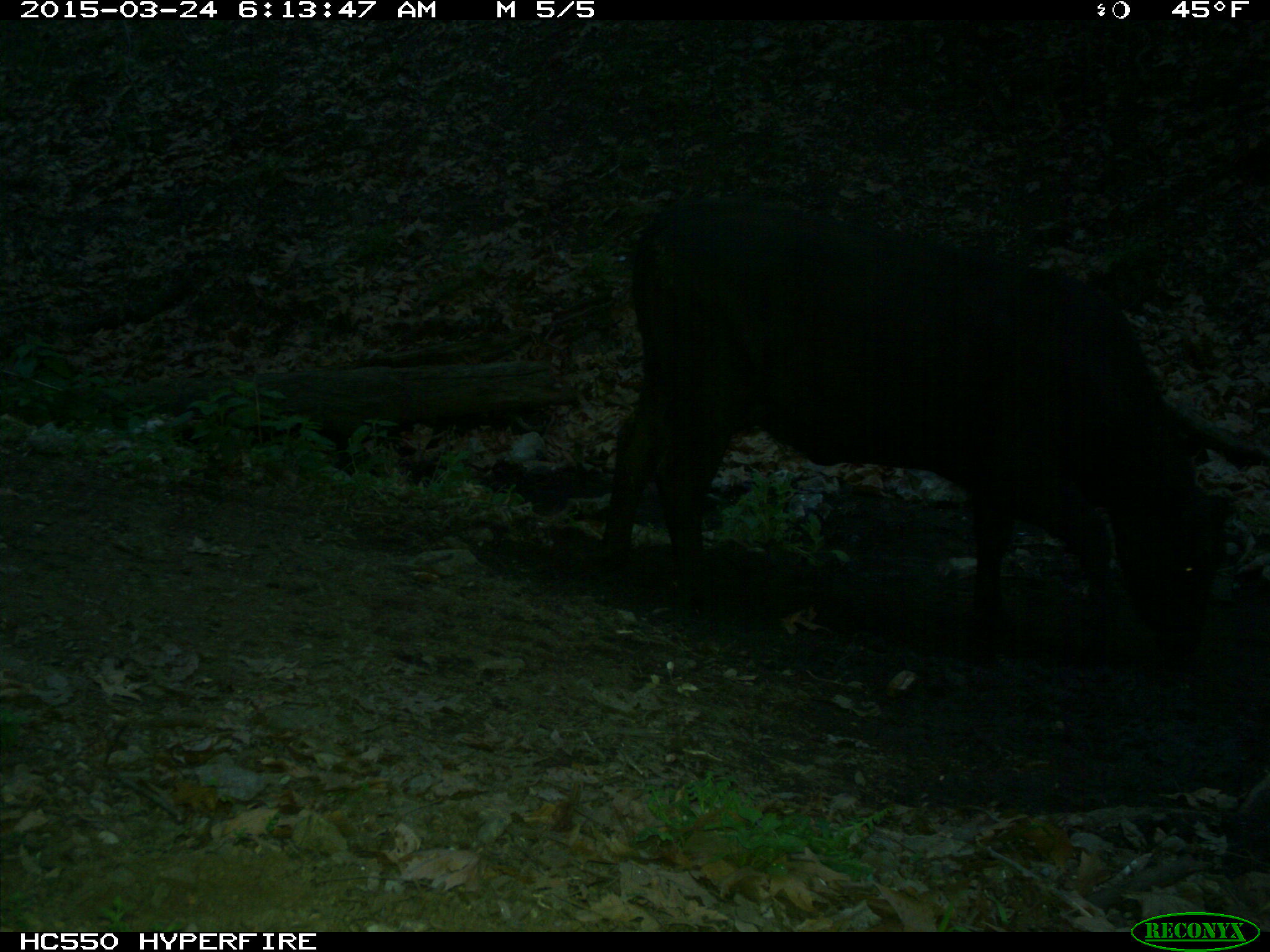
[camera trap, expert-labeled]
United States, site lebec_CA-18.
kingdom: Animalia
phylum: Chordata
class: Mammalia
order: Artiodactyla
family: Bovidae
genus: Bos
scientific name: Bos taurus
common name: domestic cow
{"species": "Bos taurus (domestic cow)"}